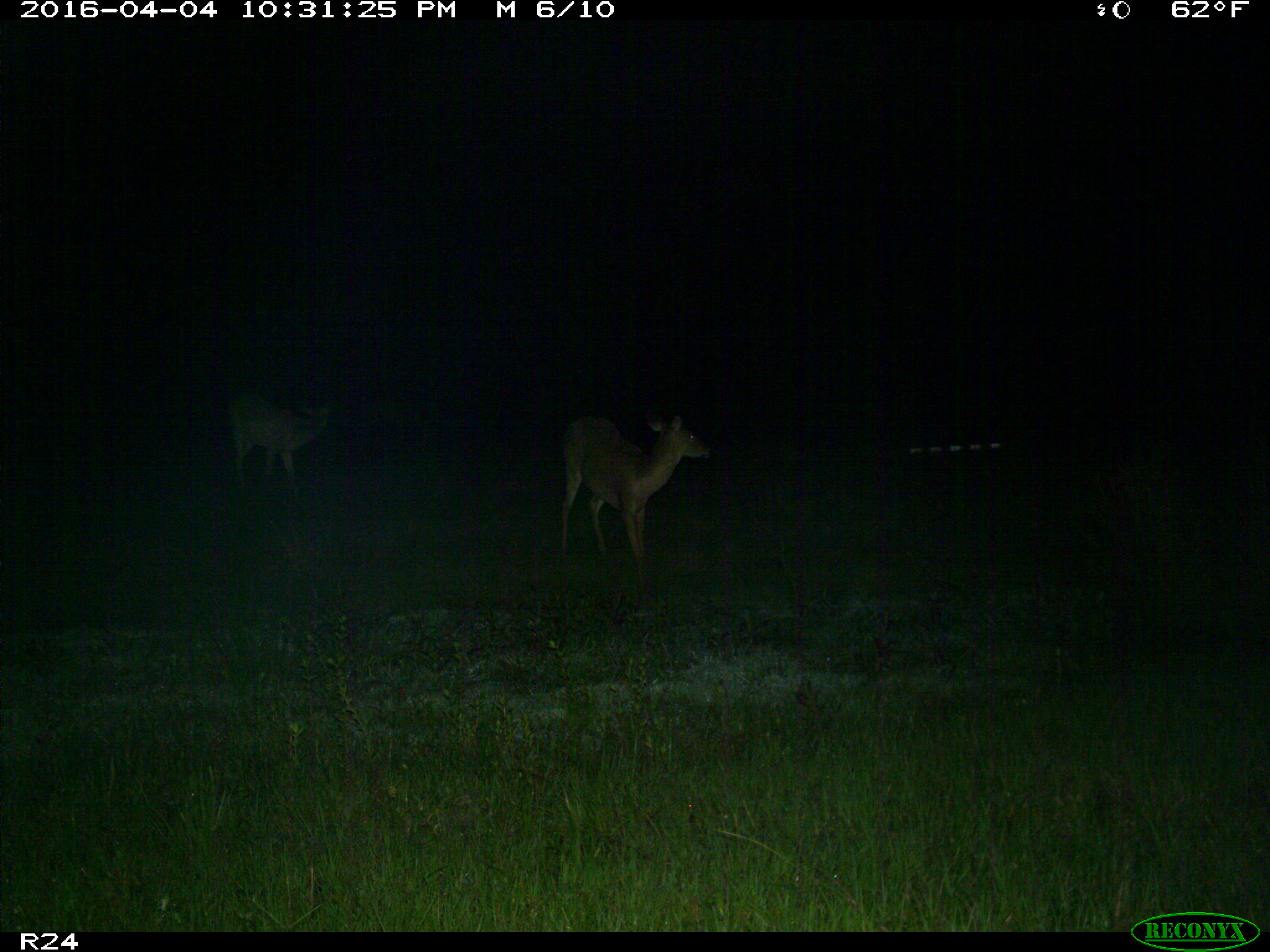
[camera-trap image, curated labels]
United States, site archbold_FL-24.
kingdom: Animalia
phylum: Chordata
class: Mammalia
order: Artiodactyla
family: Cervidae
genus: Odocoileus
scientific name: Odocoileus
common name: deer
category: unidentified deer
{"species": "unidentified deer (deer) (Odocoileus)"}